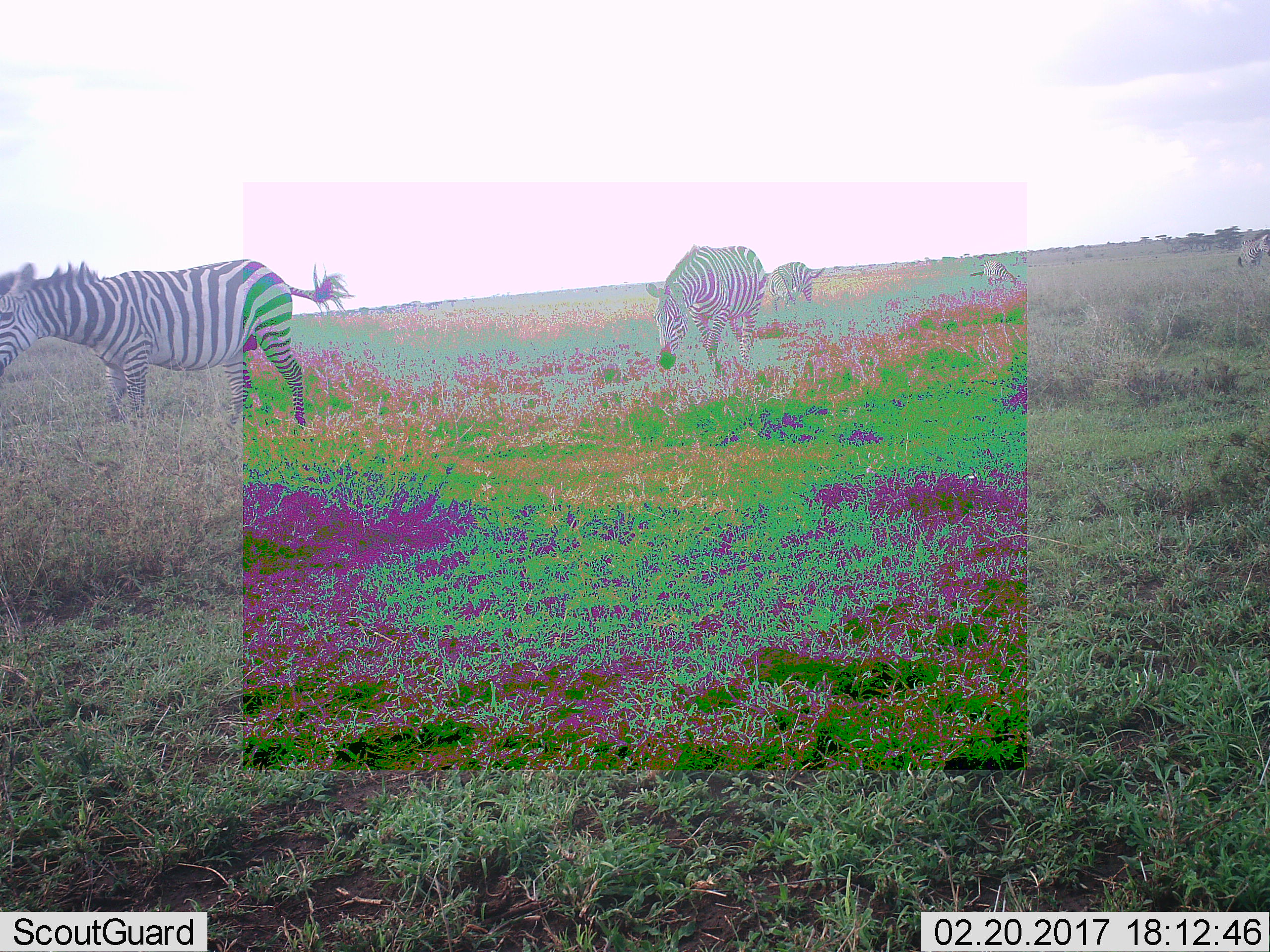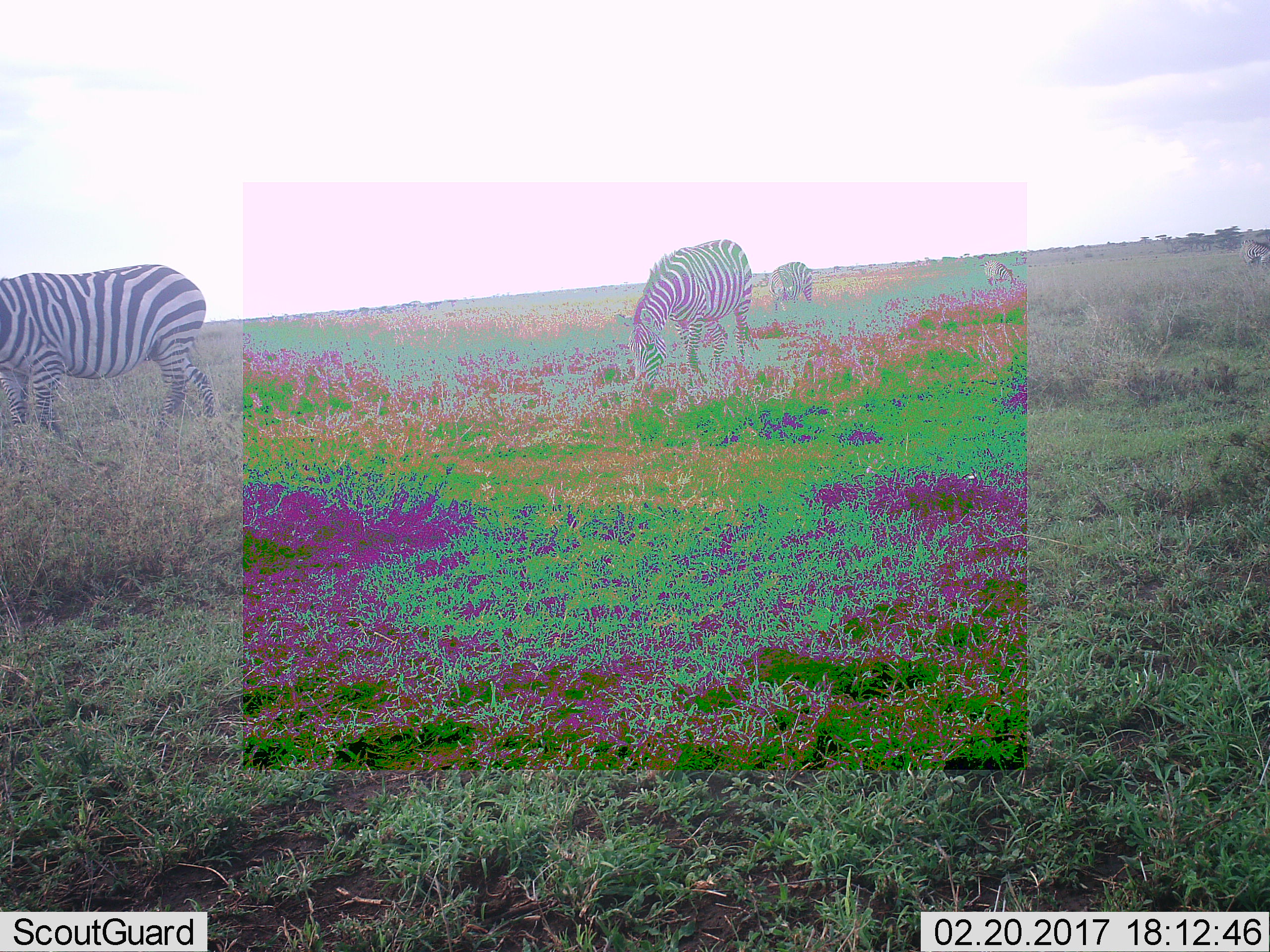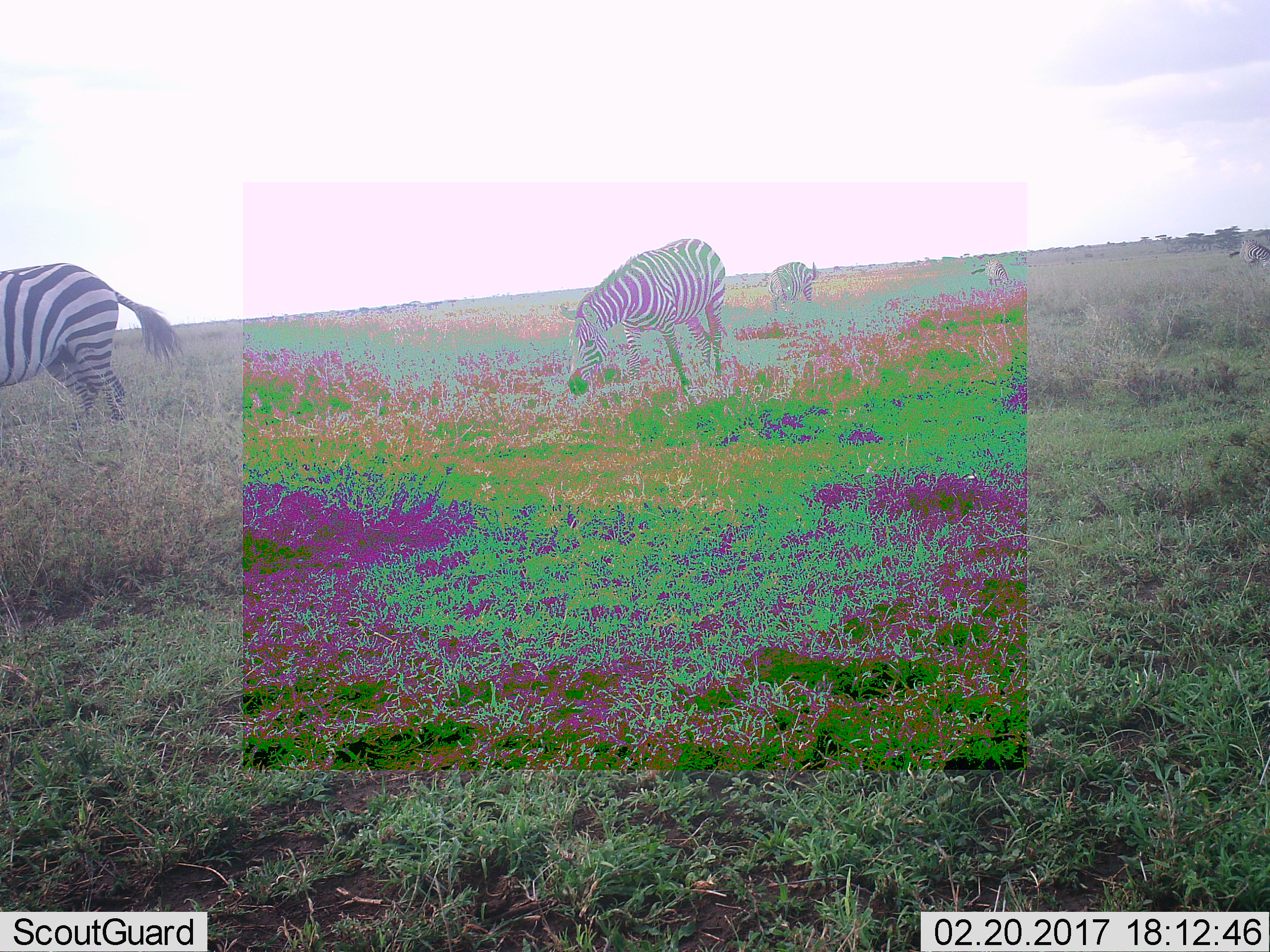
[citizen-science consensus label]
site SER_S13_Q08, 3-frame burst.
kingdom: Animalia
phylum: Chordata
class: Mammalia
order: Perissodactyla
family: Equidae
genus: Equus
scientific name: Equus quagga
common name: plains zebra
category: zebraplains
Zebraplains (plains zebra) (Equus quagga), count 5. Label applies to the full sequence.